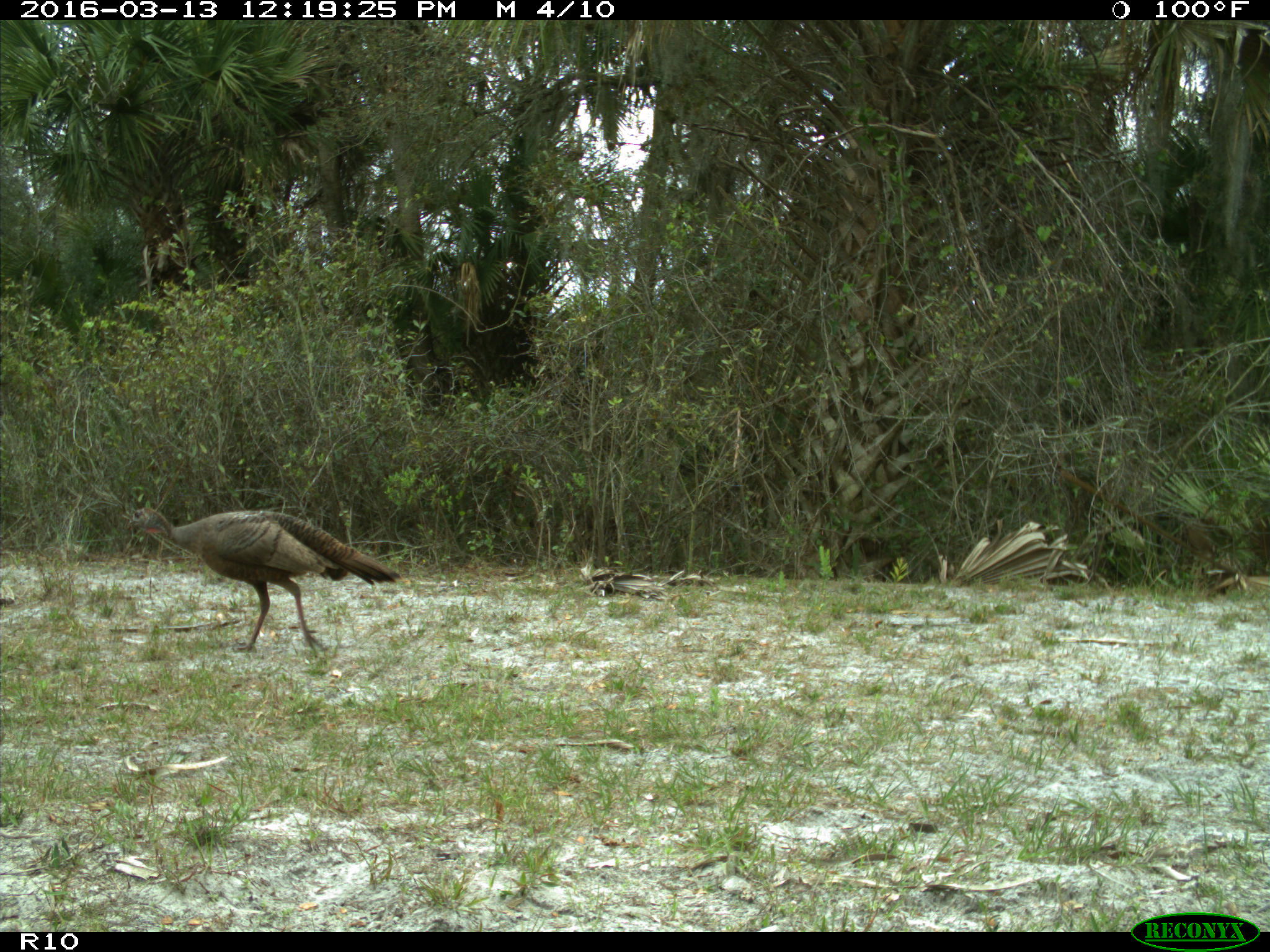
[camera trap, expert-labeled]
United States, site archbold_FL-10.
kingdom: Animalia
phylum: Chordata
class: Aves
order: Galliformes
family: Phasianidae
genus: Meleagris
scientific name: Meleagris gallopavo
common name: wild turkey